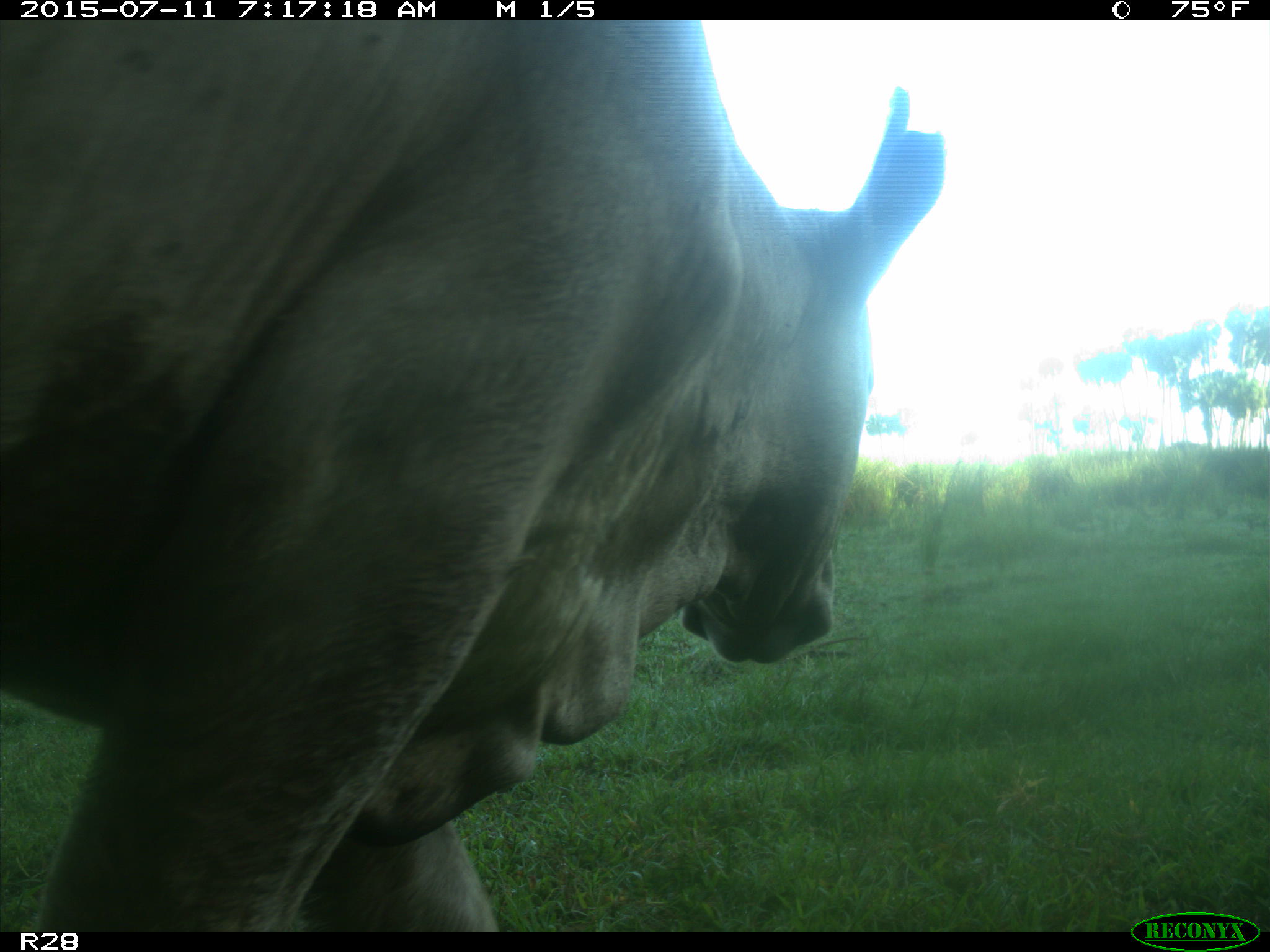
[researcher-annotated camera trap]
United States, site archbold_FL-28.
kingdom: Animalia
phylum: Chordata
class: Mammalia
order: Artiodactyla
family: Bovidae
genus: Bos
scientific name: Bos taurus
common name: domestic cow